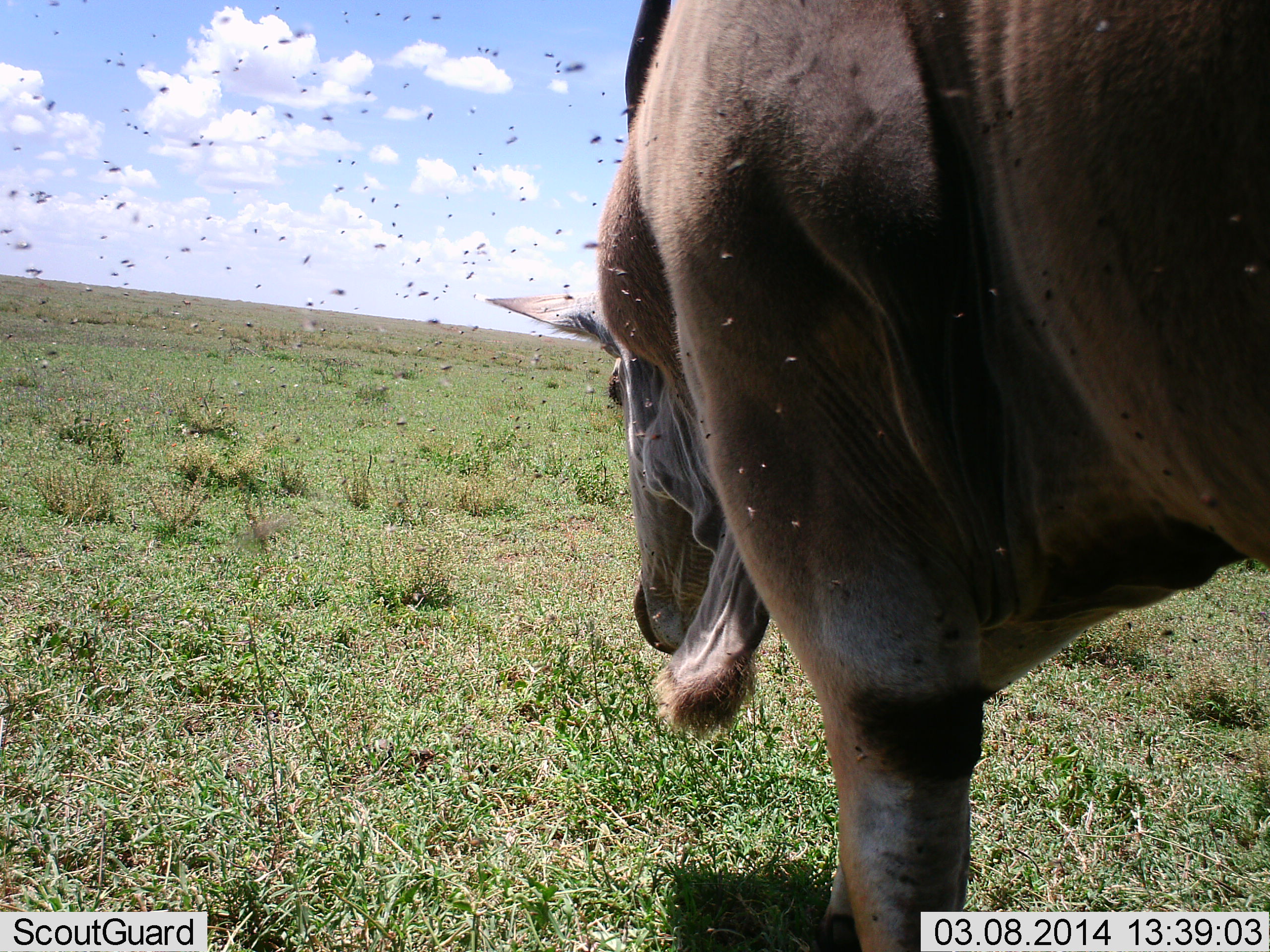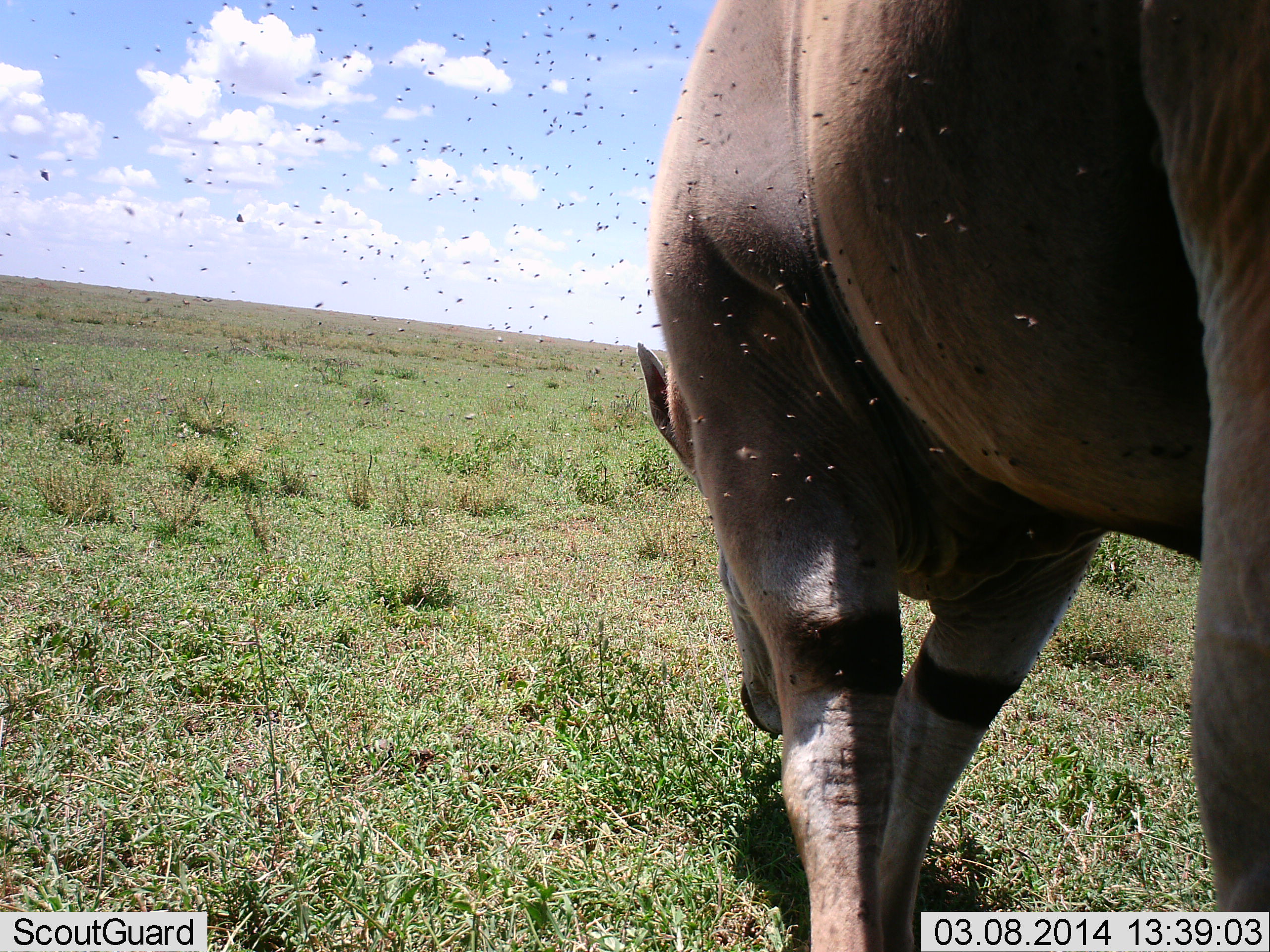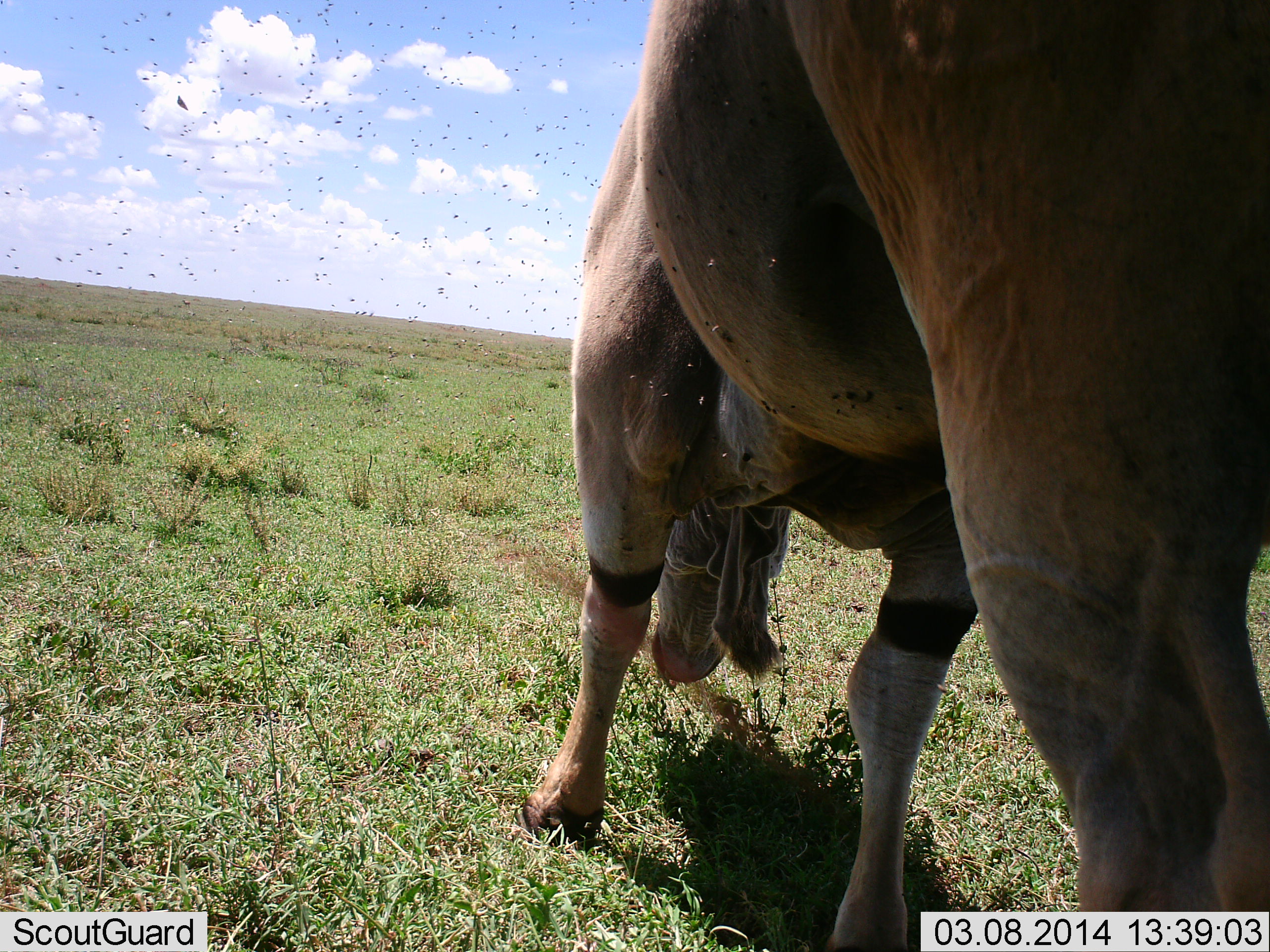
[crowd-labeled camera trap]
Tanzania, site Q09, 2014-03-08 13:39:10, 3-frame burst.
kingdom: Animalia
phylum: Chordata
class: Mammalia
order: Artiodactyla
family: Bovidae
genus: Tragelaphus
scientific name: Tragelaphus oryx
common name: eland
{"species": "eland (Tragelaphus oryx)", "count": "1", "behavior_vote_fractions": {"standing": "33%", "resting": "7%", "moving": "27%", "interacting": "0%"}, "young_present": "0%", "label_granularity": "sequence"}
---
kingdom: Animalia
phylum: Arthropoda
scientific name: Arthropoda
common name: arthropods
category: insectspider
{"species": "insectspider (arthropods) (Arthropoda)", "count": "51+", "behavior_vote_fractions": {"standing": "0%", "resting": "0%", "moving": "82%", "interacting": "18%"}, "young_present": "0%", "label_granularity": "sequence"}